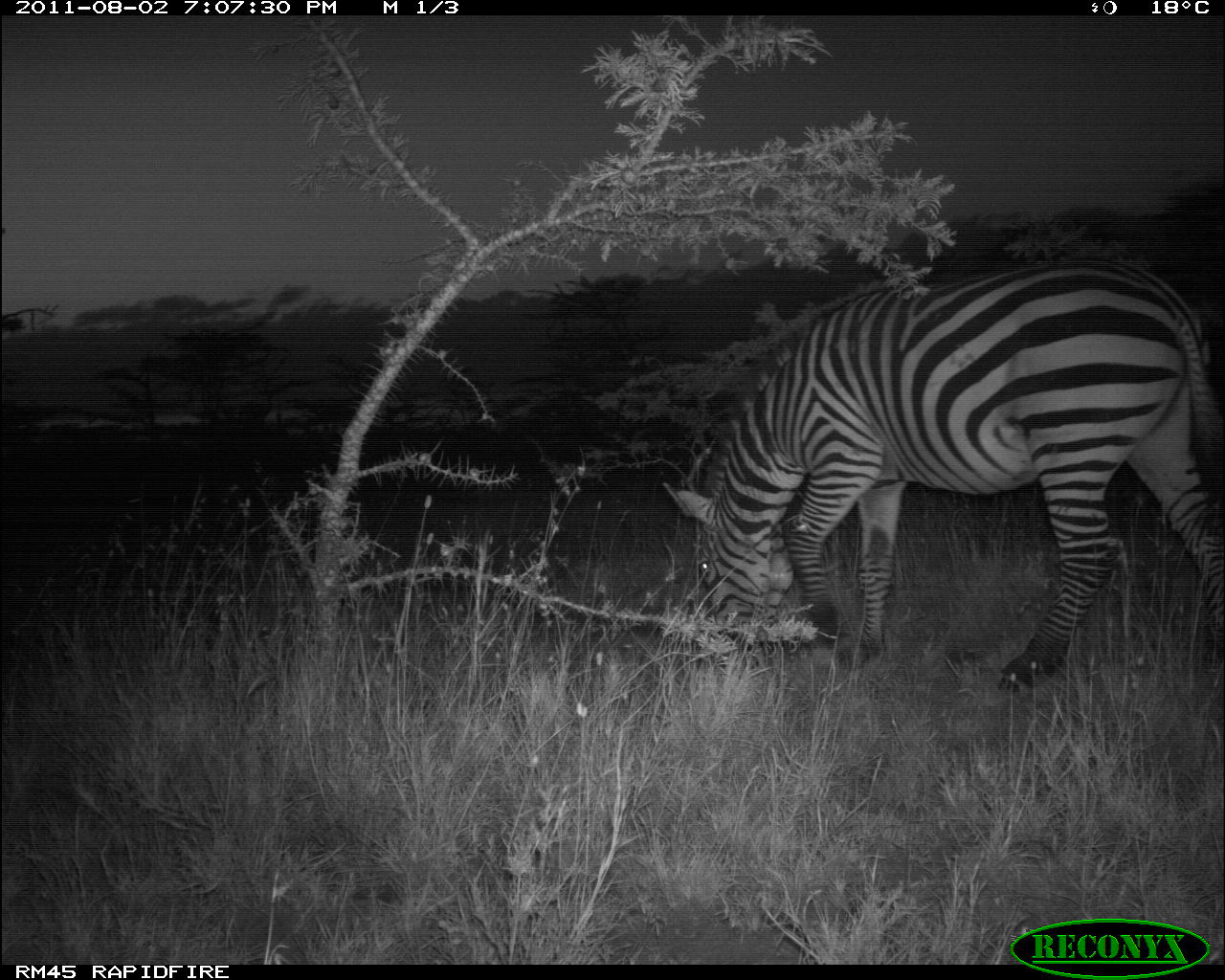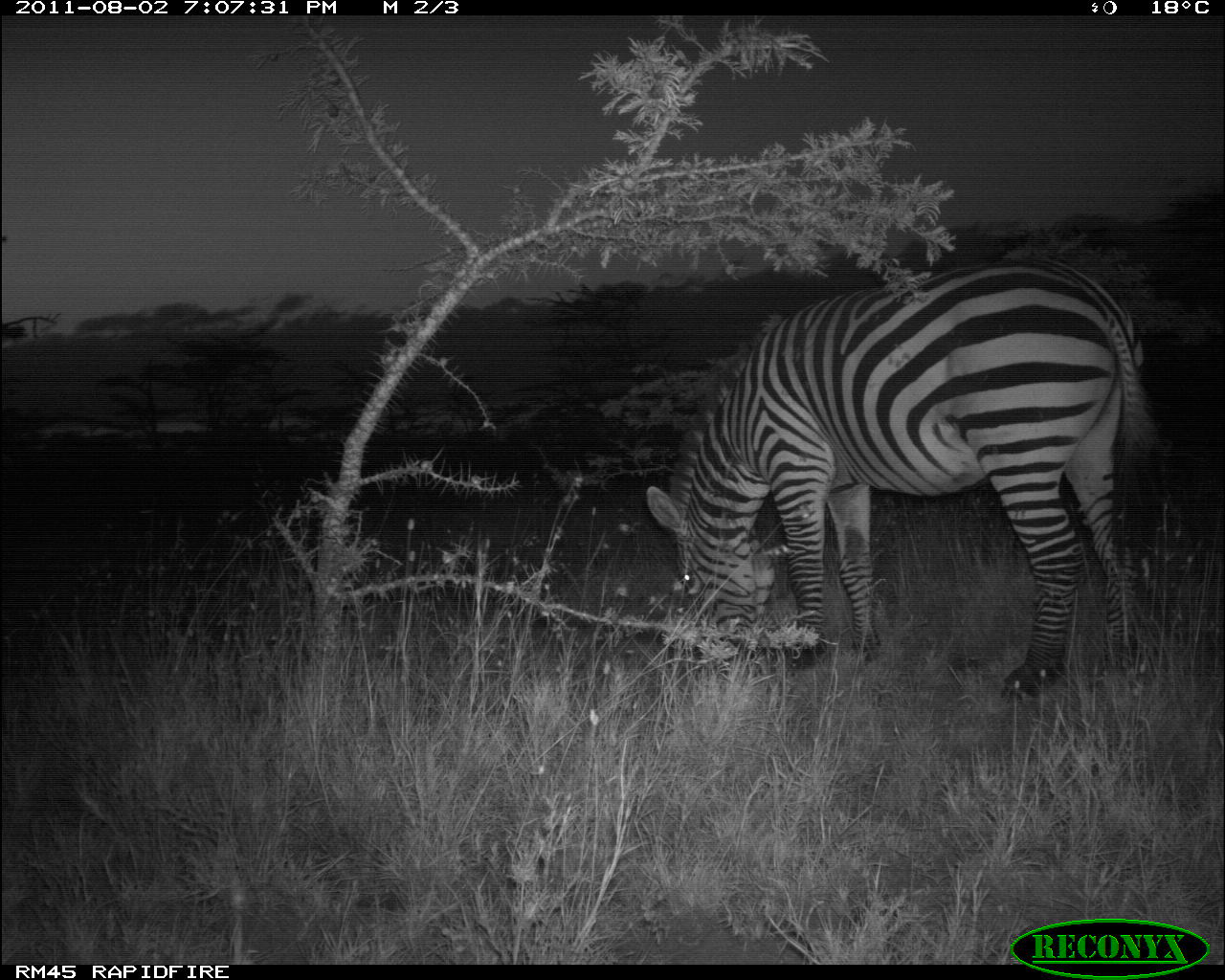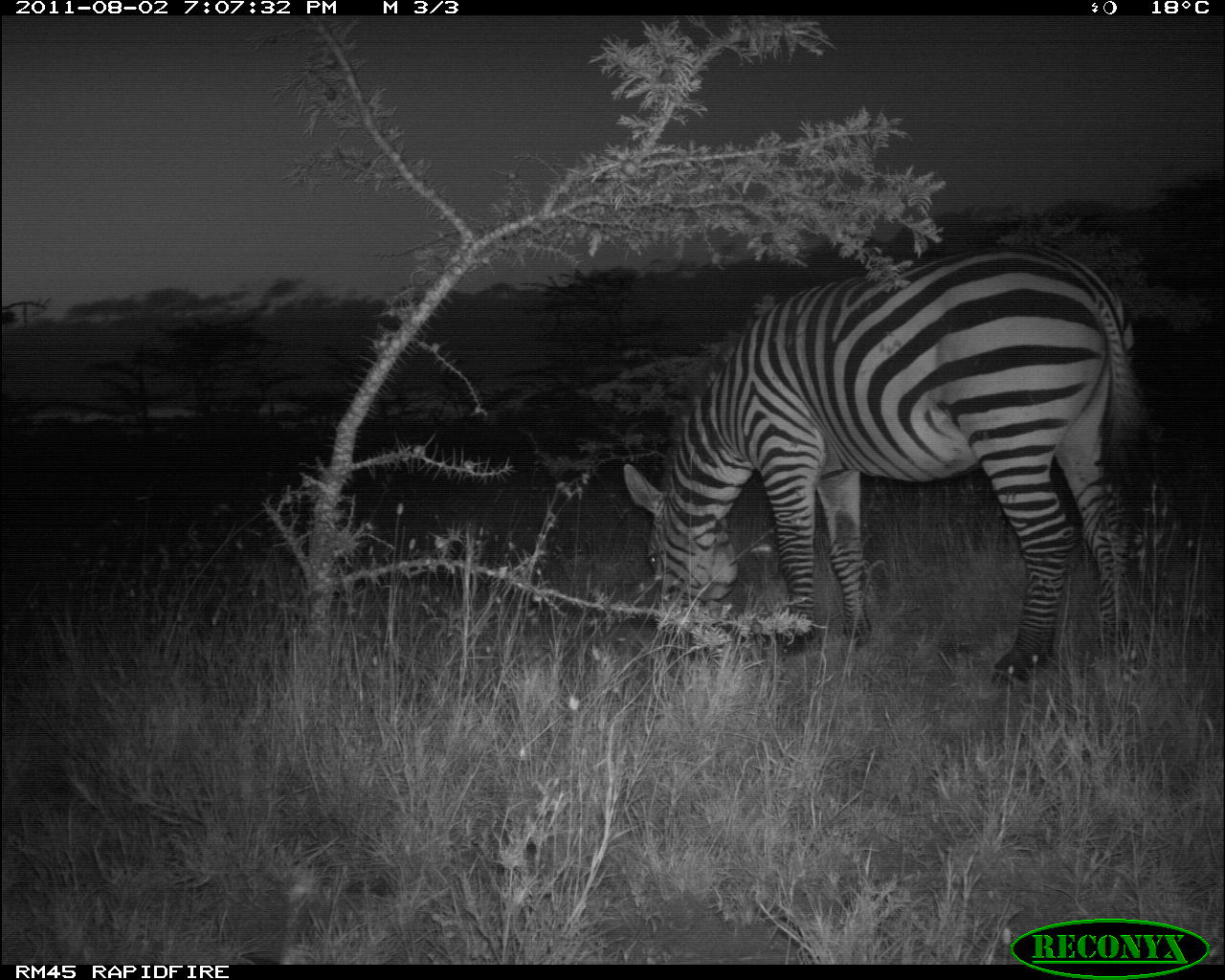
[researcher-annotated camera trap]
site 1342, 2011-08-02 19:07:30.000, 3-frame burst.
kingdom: Animalia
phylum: Chordata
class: Mammalia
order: Perissodactyla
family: Equidae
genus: Equus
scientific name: Equus quagga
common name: plains zebra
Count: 1.